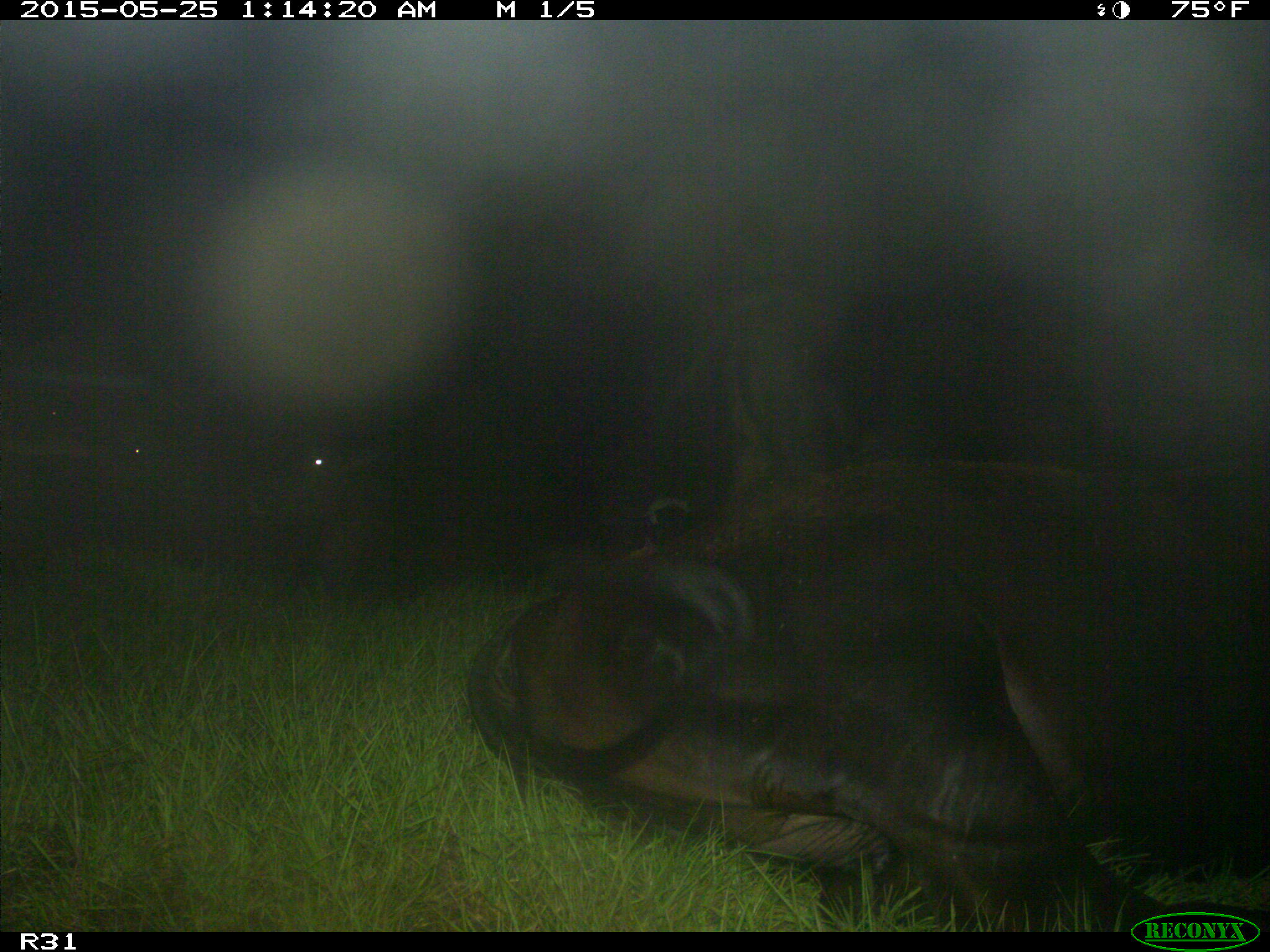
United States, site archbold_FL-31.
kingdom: Animalia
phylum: Chordata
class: Mammalia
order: Artiodactyla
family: Bovidae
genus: Bos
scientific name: Bos taurus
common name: domestic cow